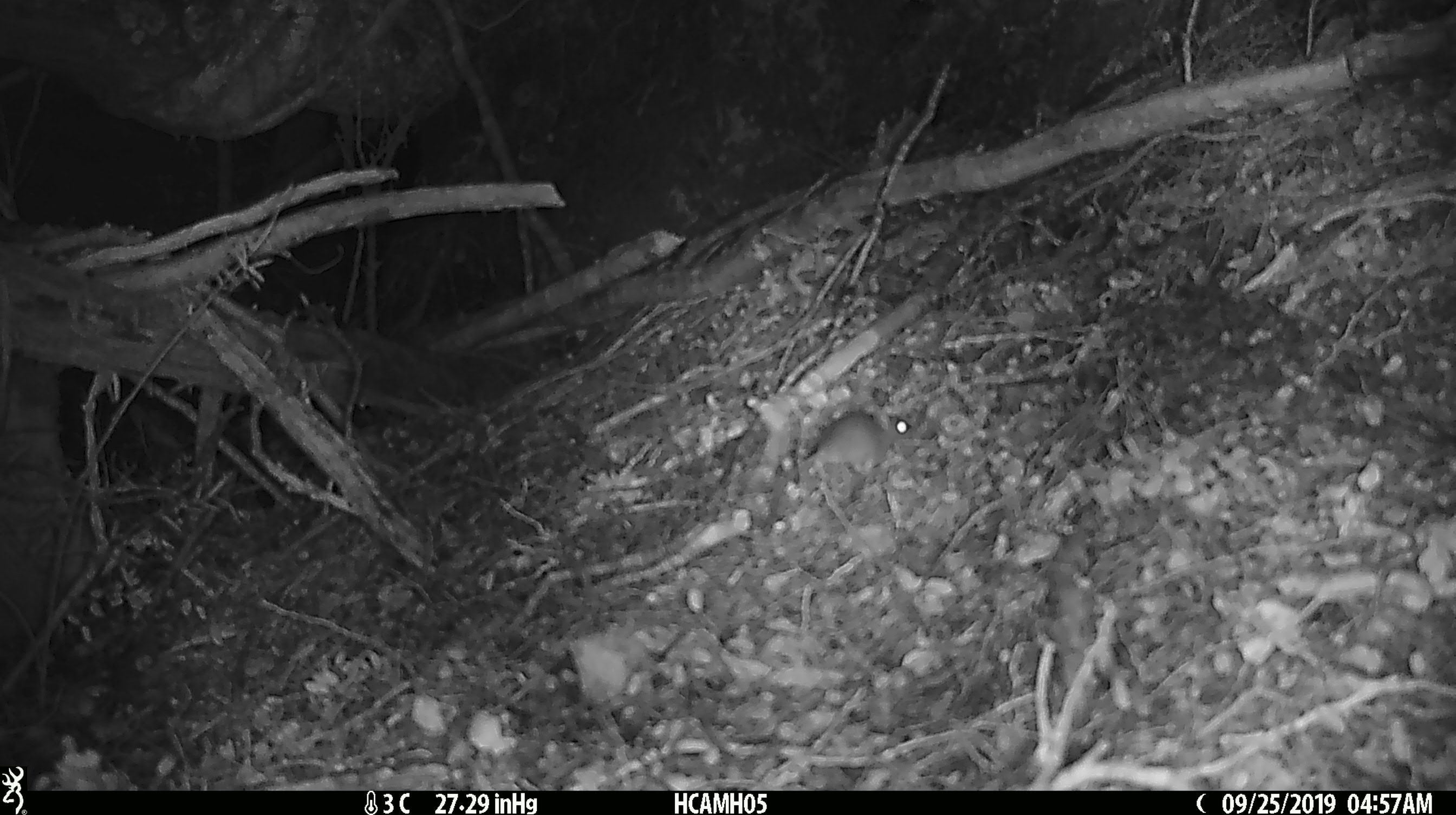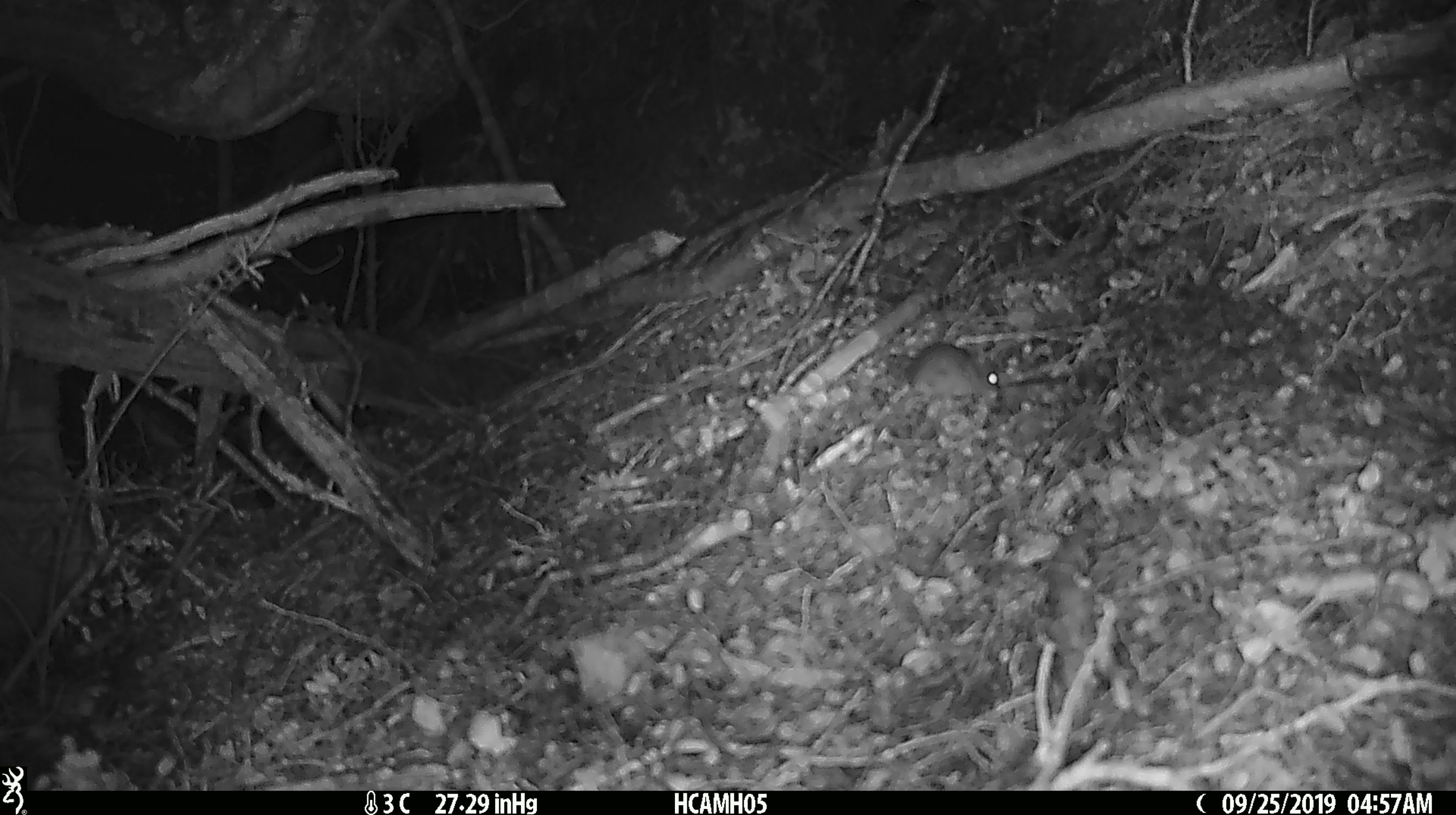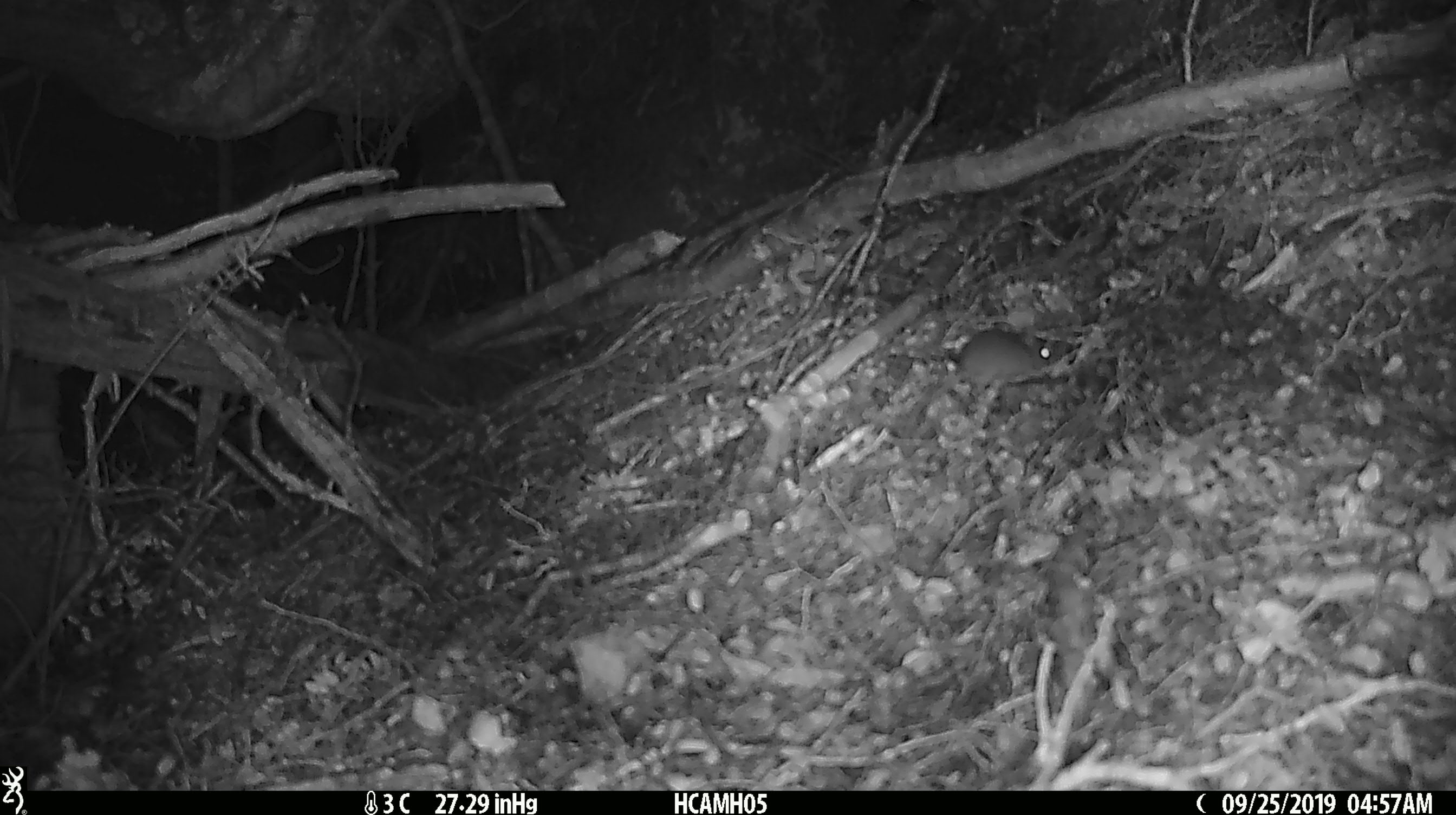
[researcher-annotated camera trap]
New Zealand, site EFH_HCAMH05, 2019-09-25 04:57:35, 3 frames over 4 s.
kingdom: Animalia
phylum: Chordata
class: Mammalia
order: Rodentia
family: Muridae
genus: Mus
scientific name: Mus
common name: mouse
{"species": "mouse (Mus)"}